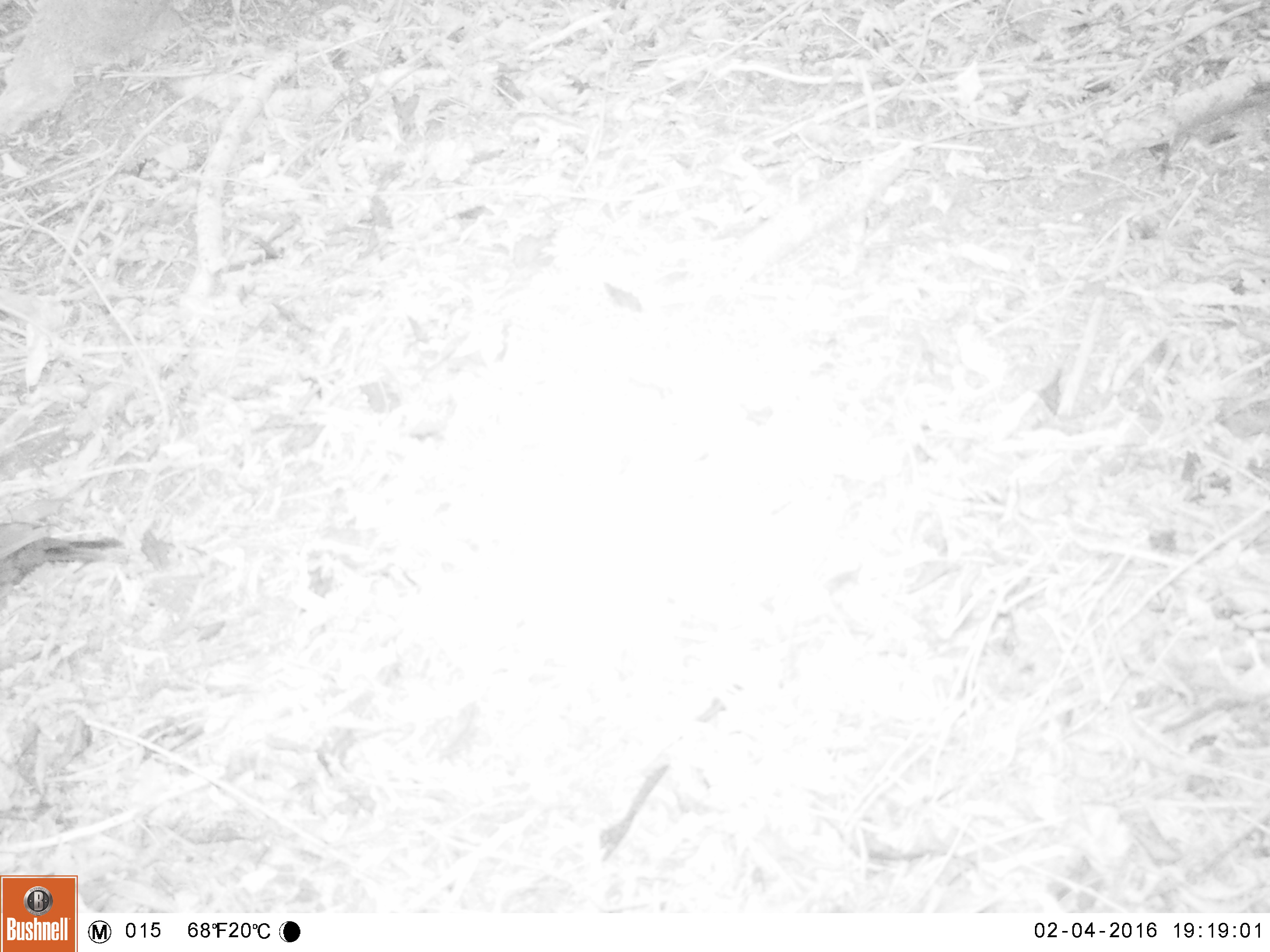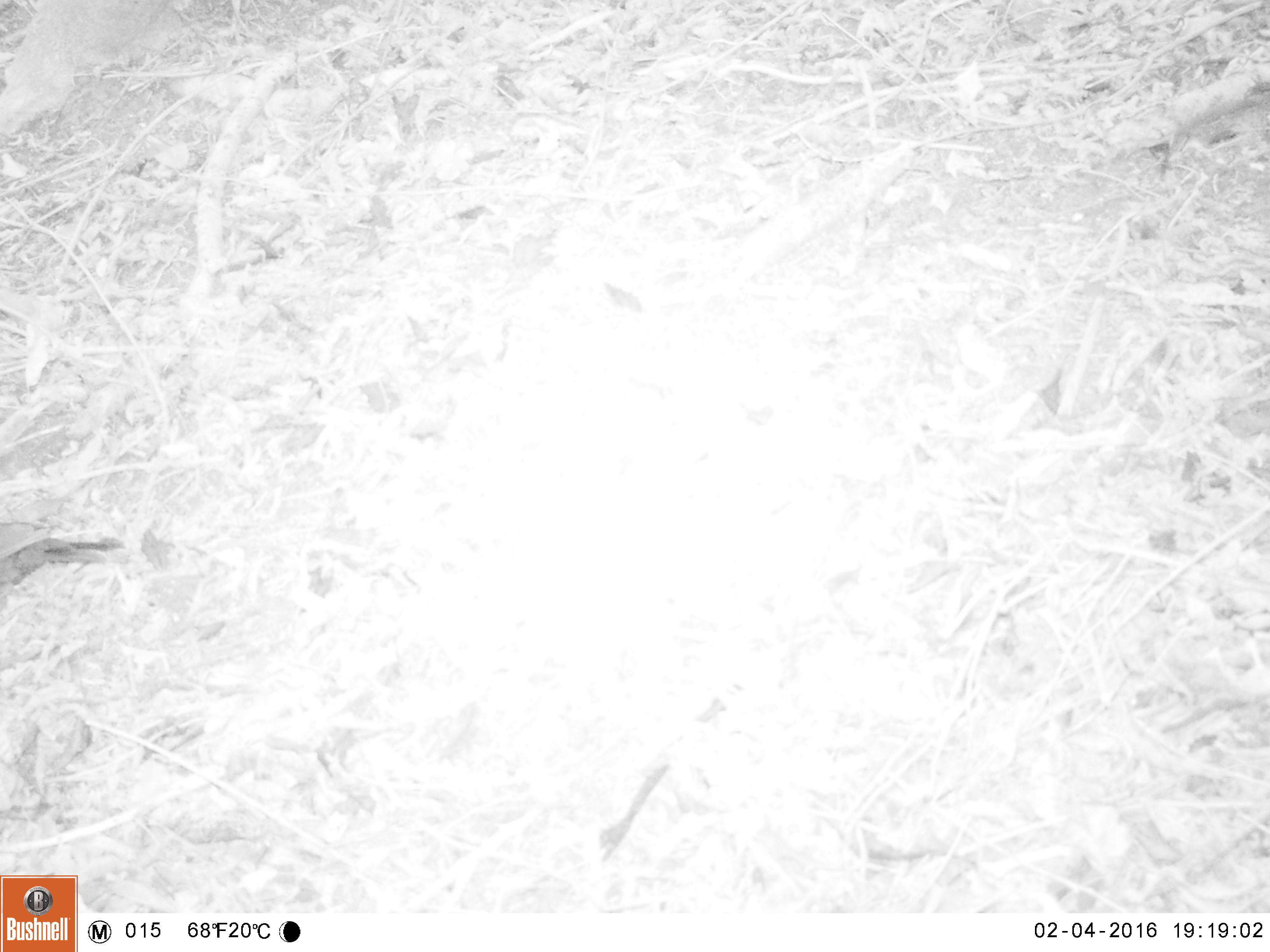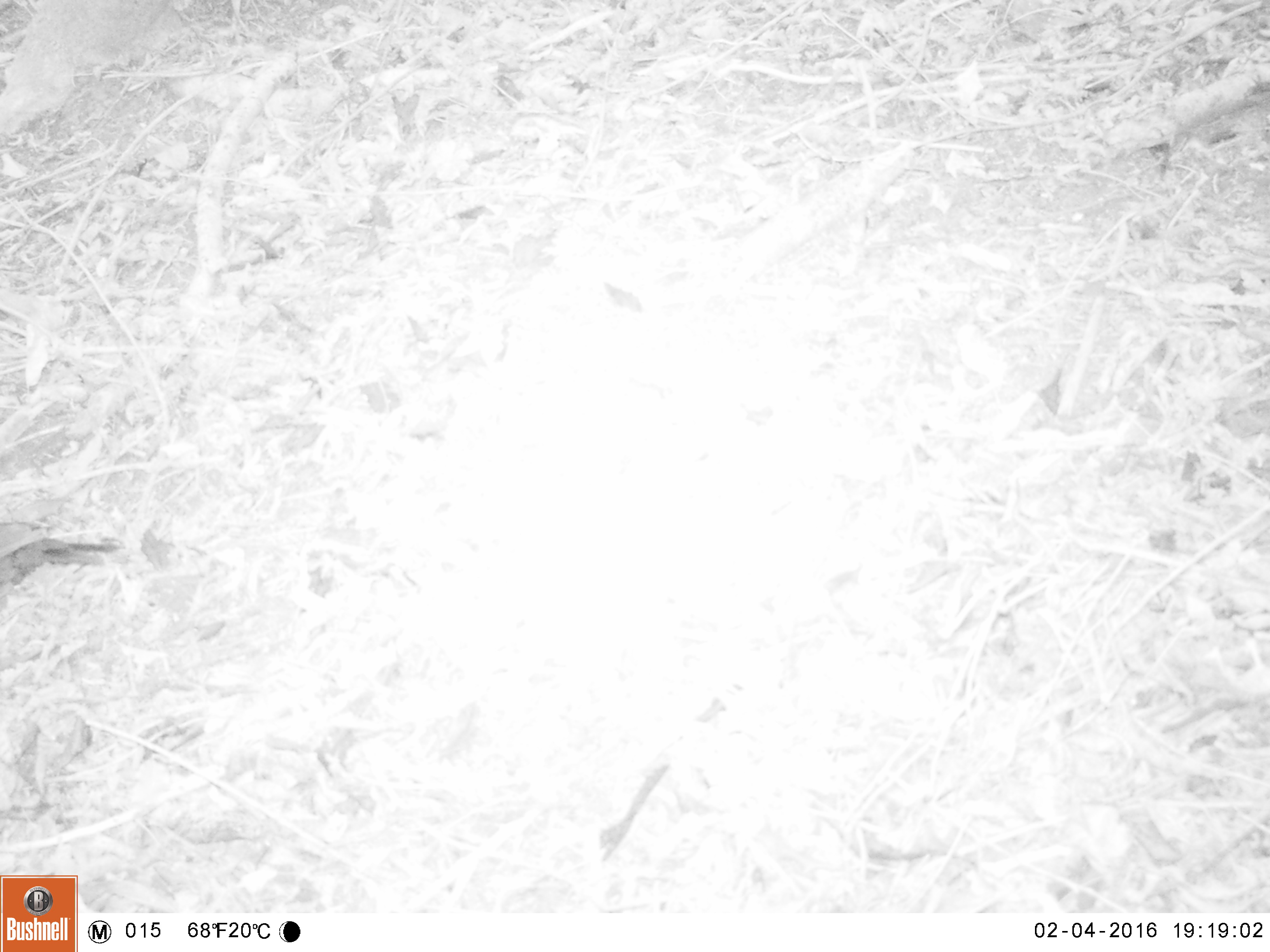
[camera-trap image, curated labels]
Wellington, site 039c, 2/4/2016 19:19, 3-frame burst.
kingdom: Animalia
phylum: Chordata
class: Aves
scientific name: Aves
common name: bird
Bird (Aves).